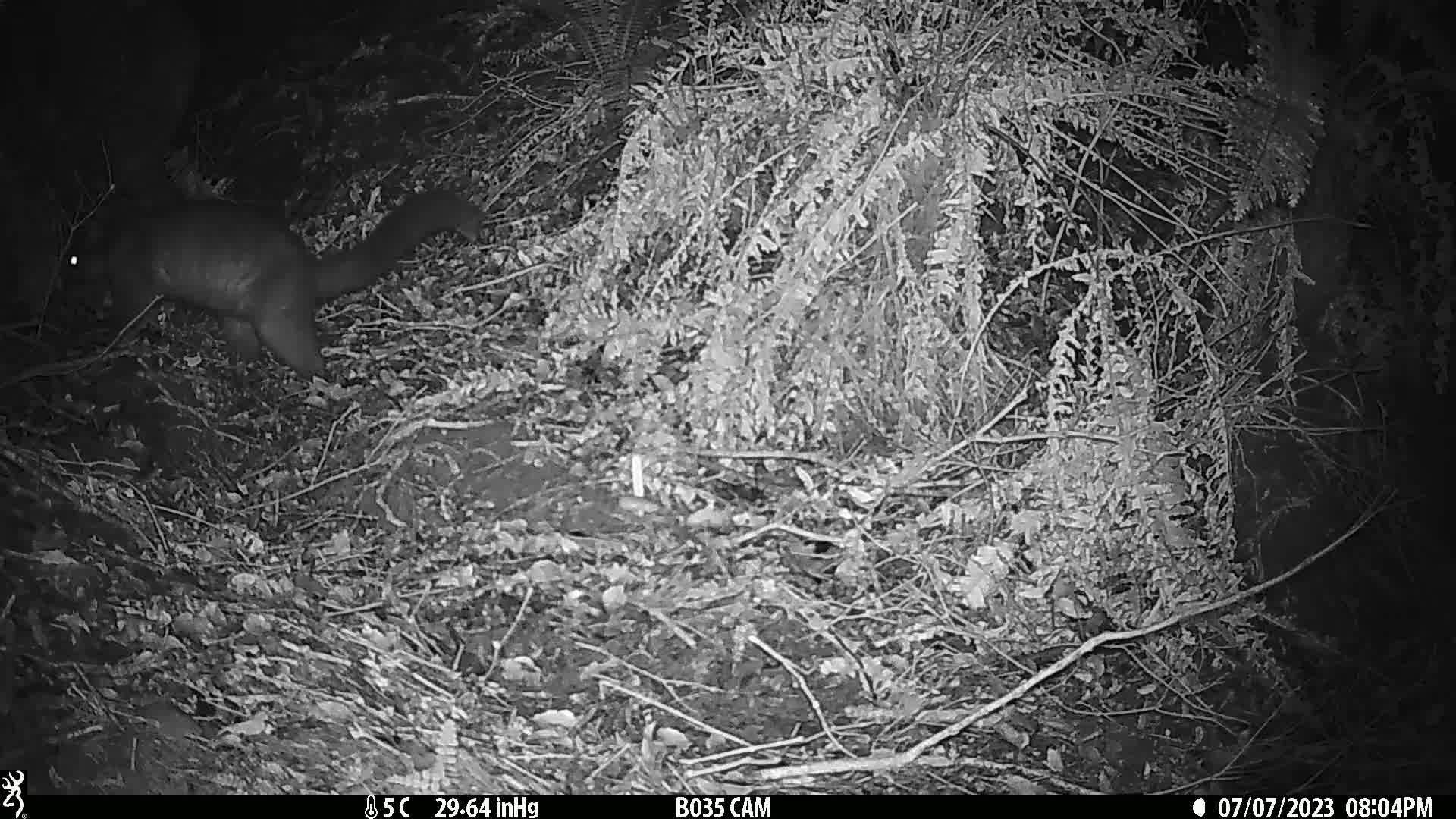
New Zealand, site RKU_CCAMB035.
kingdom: Animalia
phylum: Chordata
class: Mammalia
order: Diprotodontia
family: Phalangeridae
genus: Trichosurus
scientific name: Trichosurus vulpecula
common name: common brushtail possum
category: possum